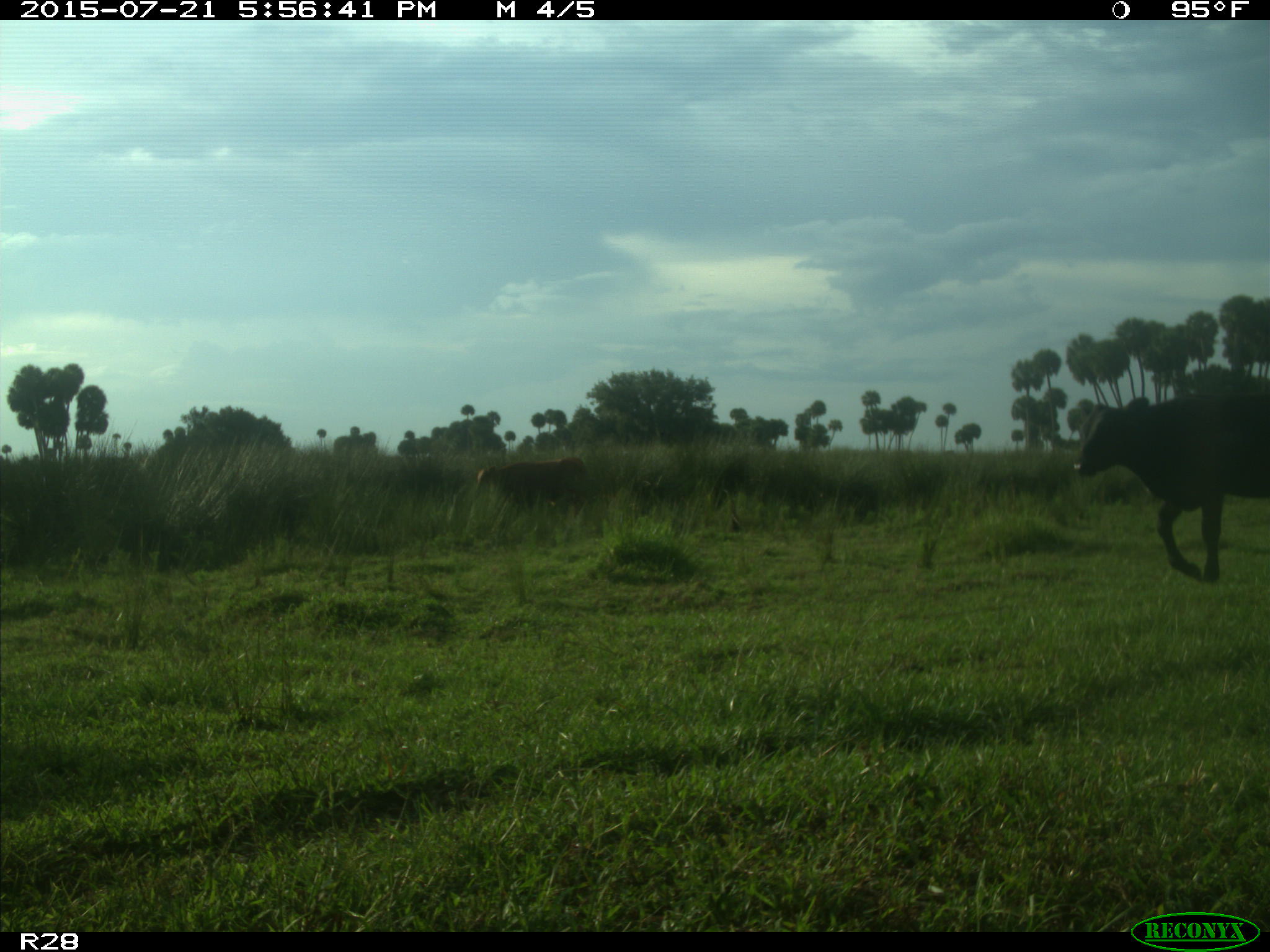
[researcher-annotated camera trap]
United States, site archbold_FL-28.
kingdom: Animalia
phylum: Chordata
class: Mammalia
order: Artiodactyla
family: Bovidae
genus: Bos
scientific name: Bos taurus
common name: domestic cow